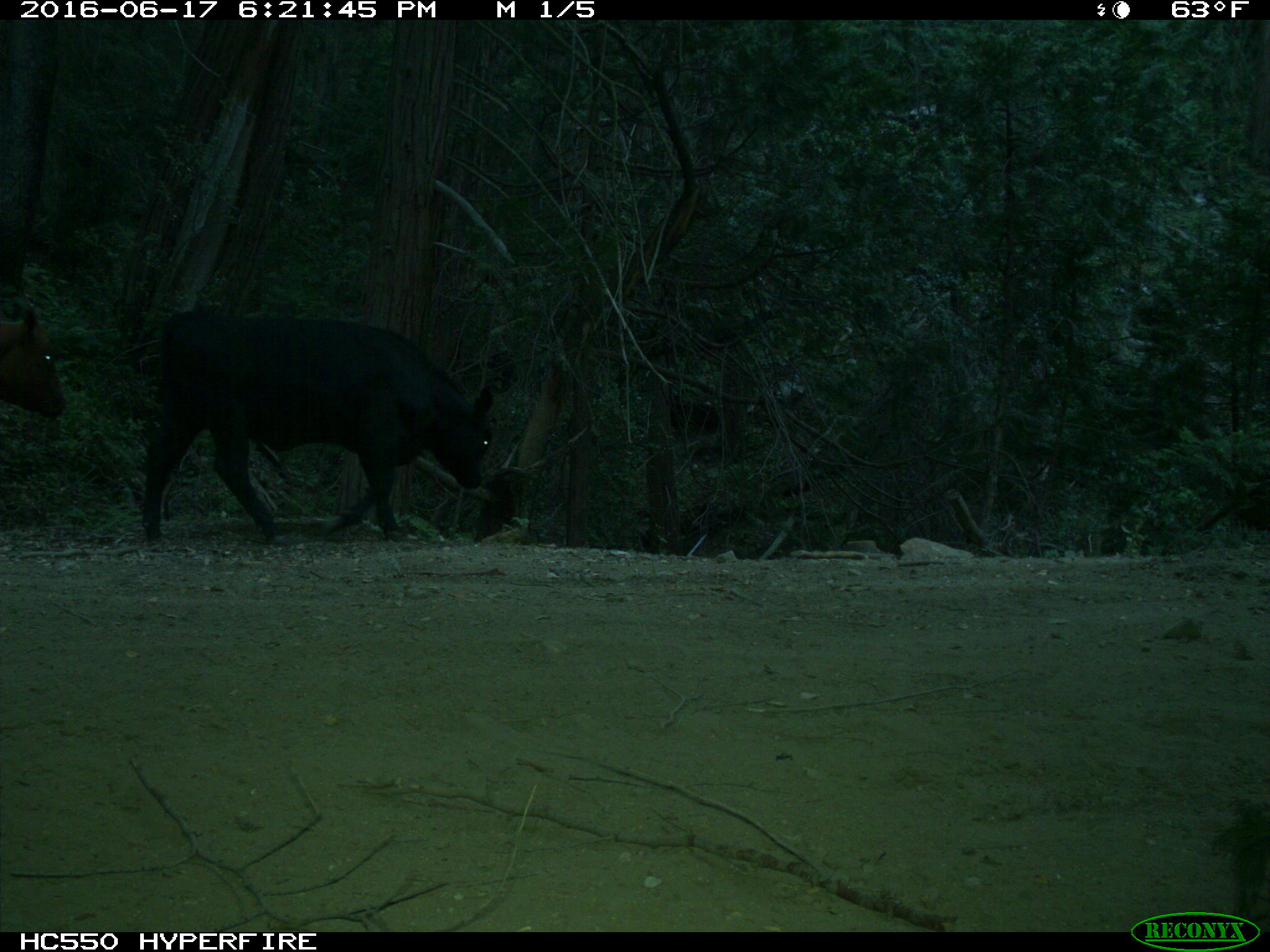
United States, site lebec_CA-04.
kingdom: Animalia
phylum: Chordata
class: Mammalia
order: Artiodactyla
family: Bovidae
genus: Bos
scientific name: Bos taurus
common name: domestic cow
Bos taurus (domestic cow).